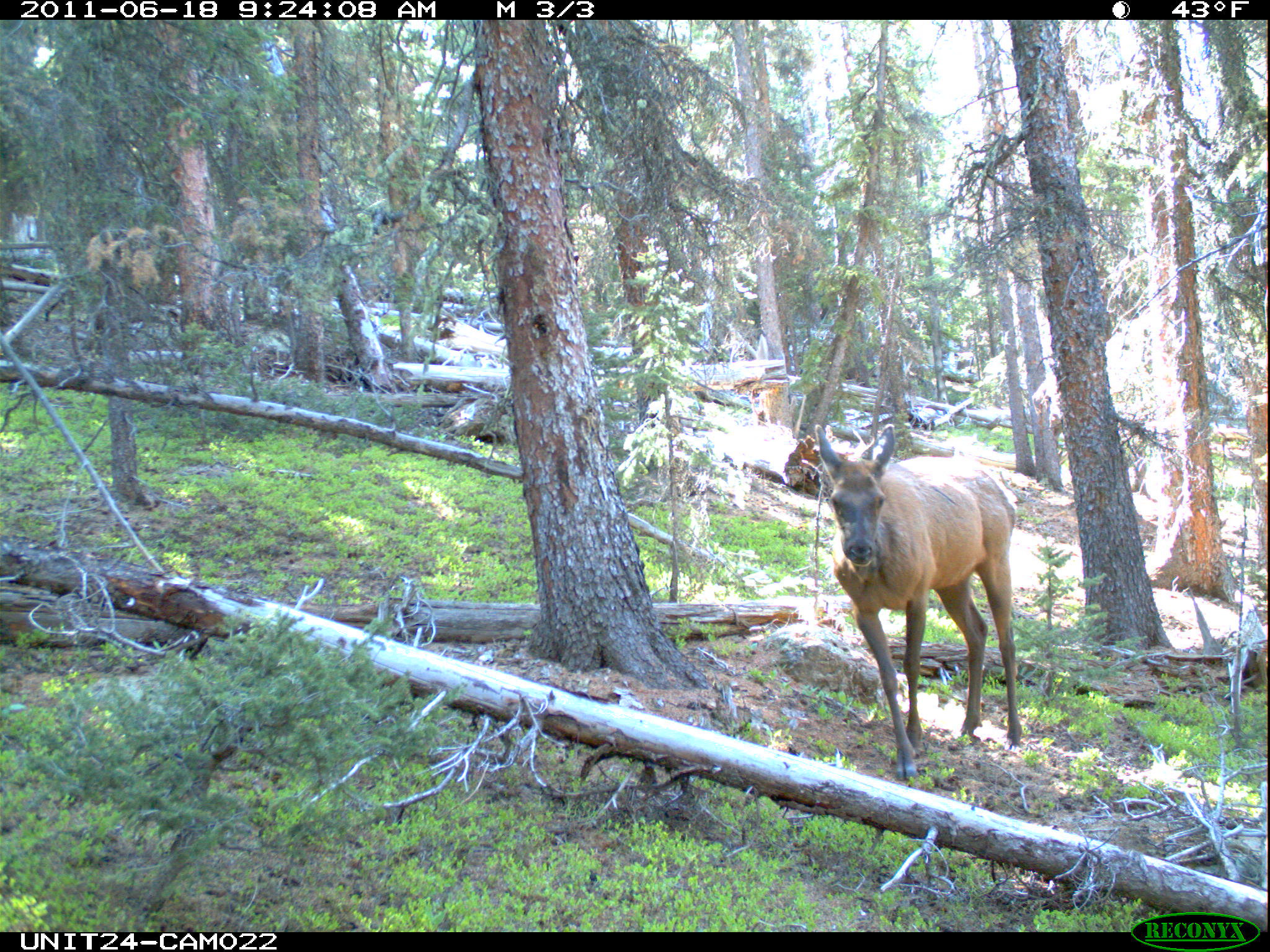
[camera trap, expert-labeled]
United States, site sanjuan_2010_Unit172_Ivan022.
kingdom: Animalia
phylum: Chordata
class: Mammalia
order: Artiodactyla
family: Cervidae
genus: Cervus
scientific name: Cervus elaphus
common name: red deer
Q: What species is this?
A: Cervus elaphus (red deer).